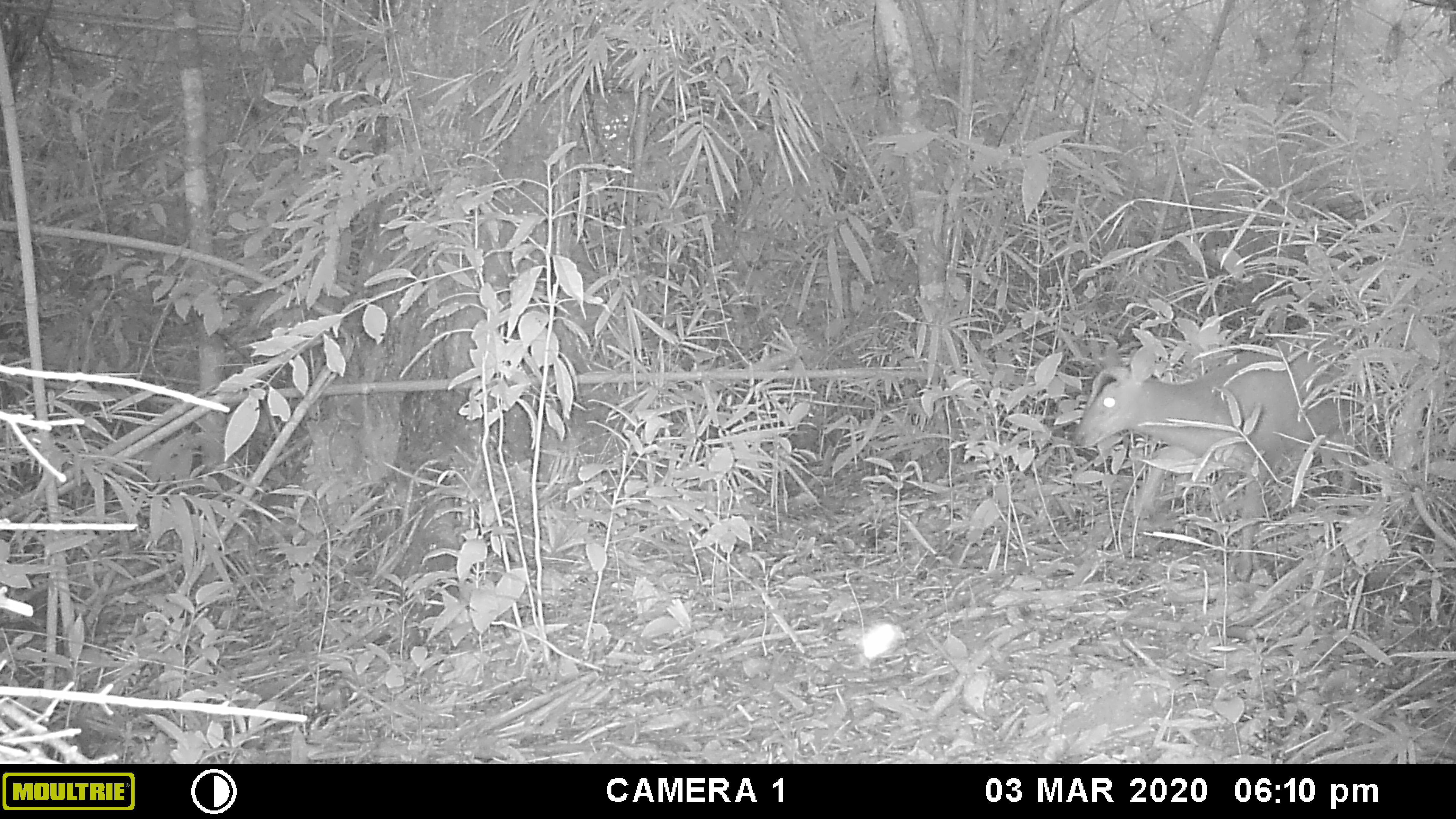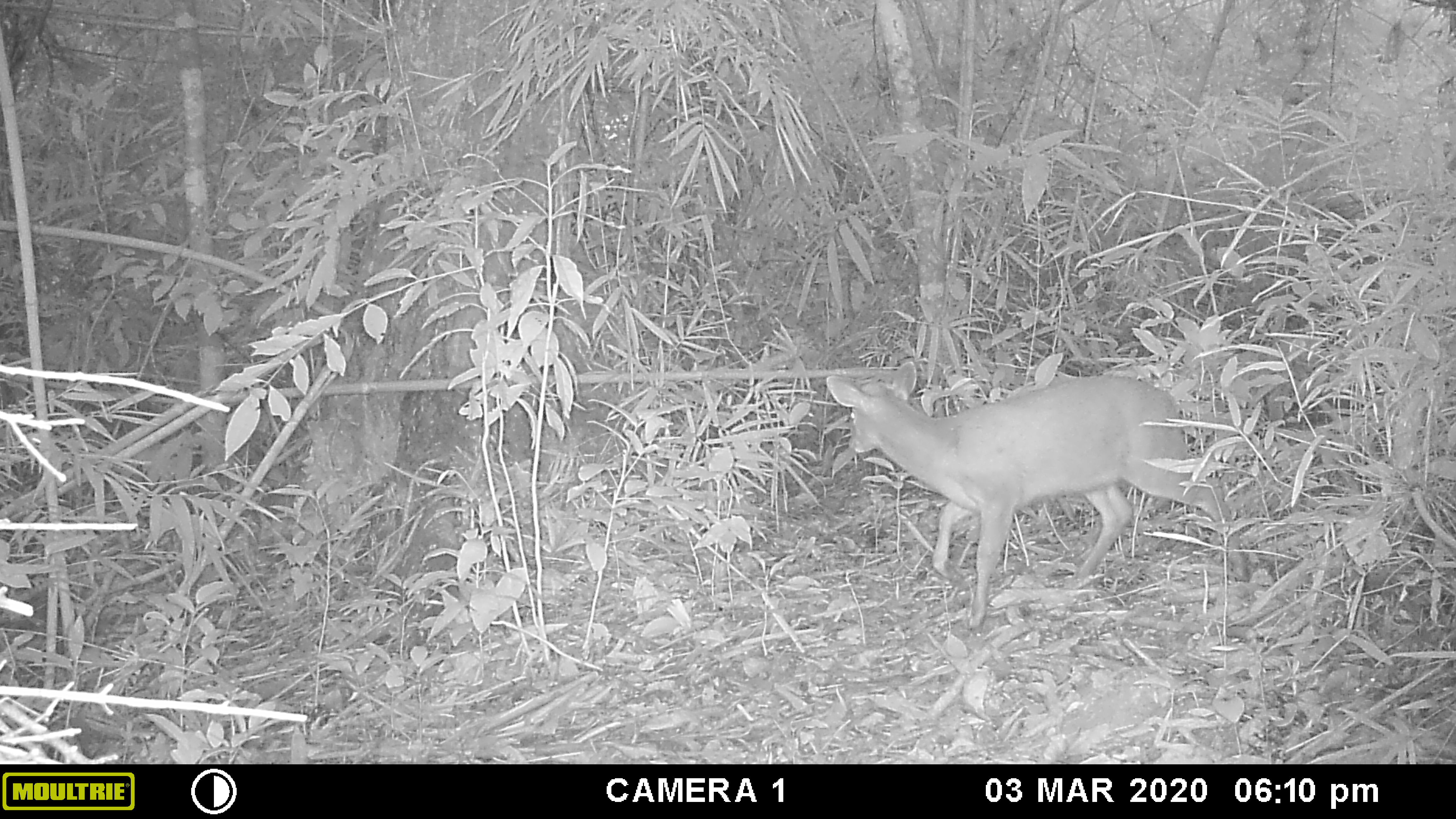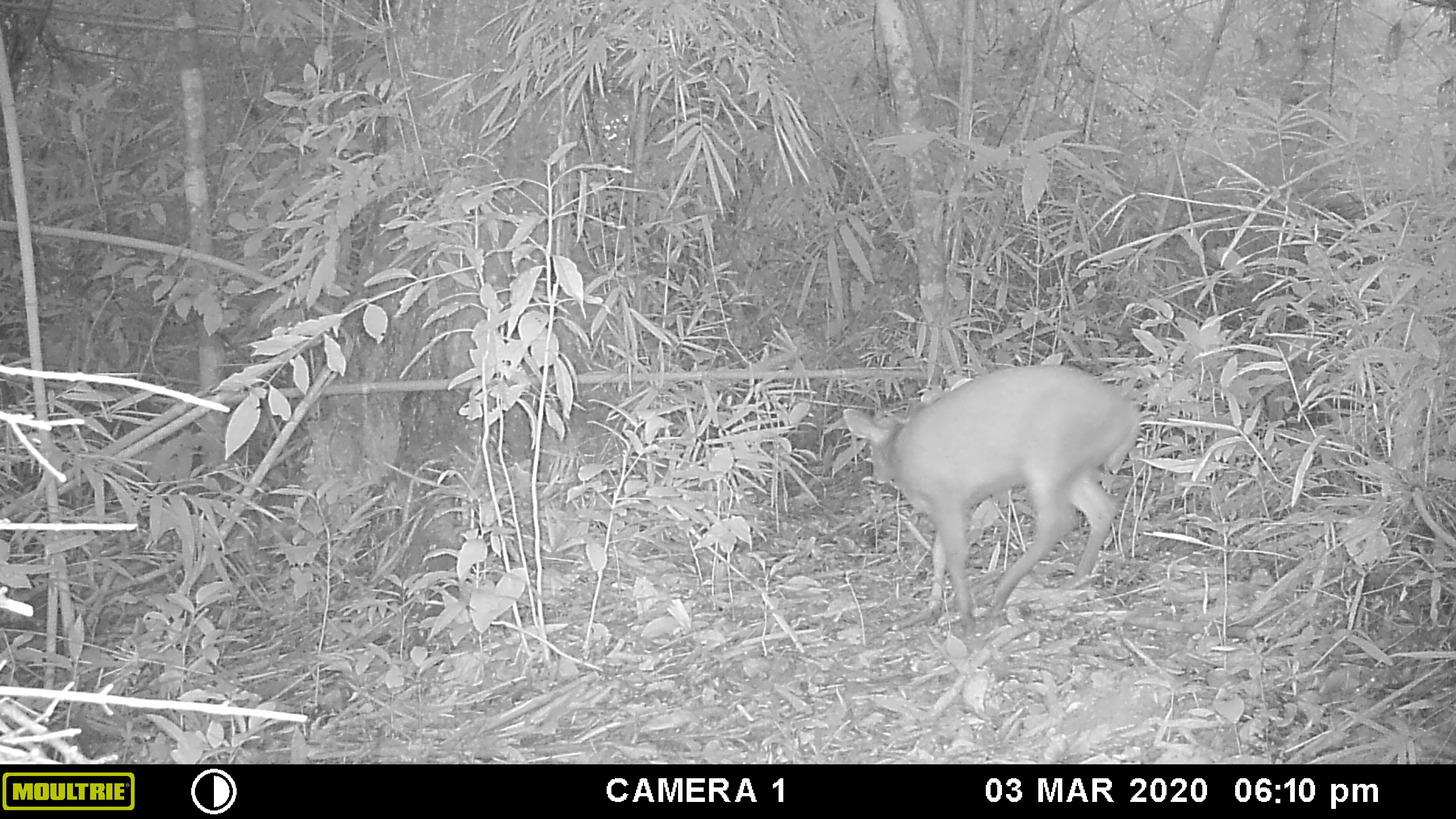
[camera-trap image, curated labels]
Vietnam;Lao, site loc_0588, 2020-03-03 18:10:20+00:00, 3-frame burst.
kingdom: Animalia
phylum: Chordata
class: Mammalia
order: Artiodactyla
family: Cervidae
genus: Muntiacus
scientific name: Muntiacus muntjak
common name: red muntjac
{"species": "red muntjac (Muntiacus muntjak)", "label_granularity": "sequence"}